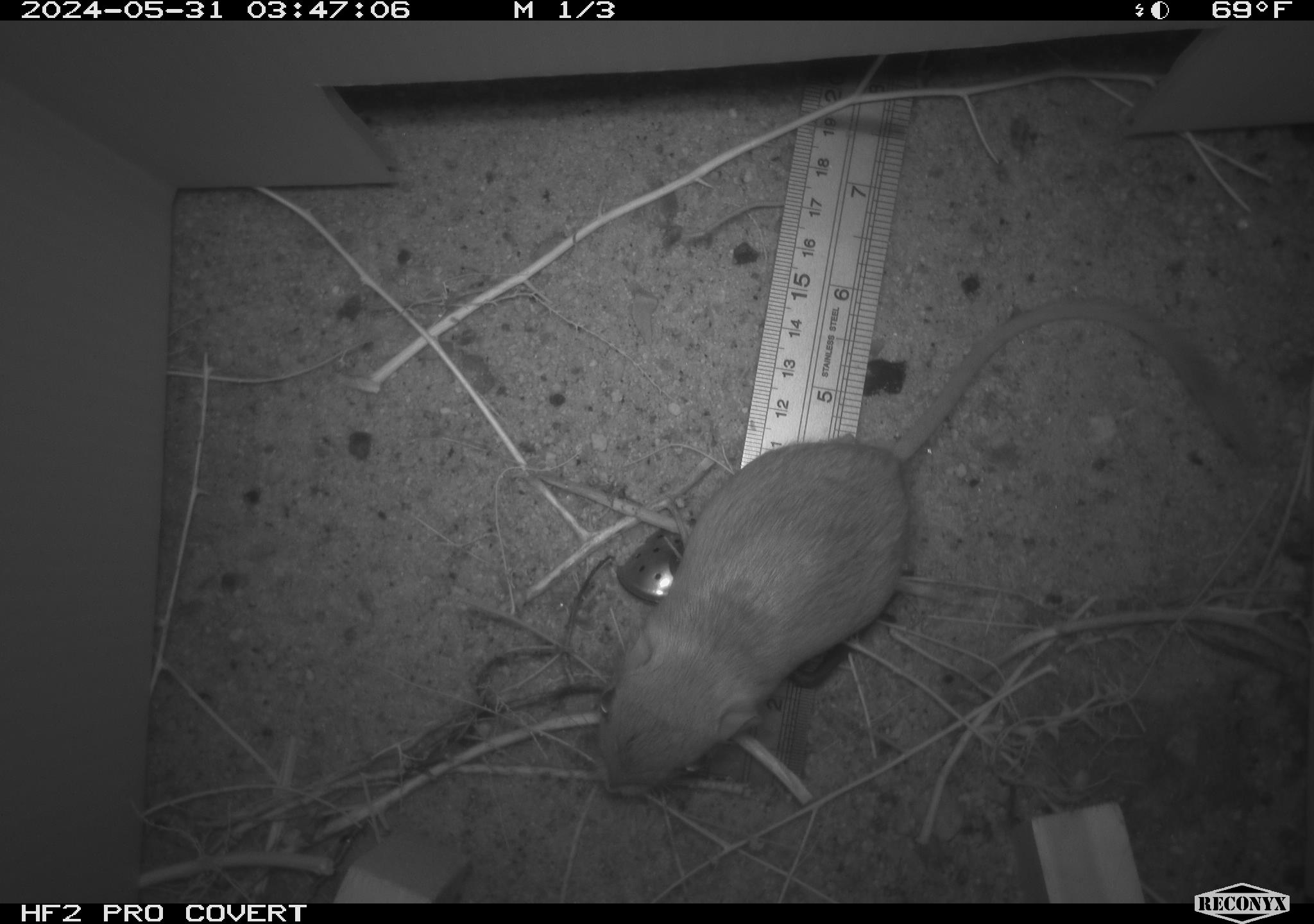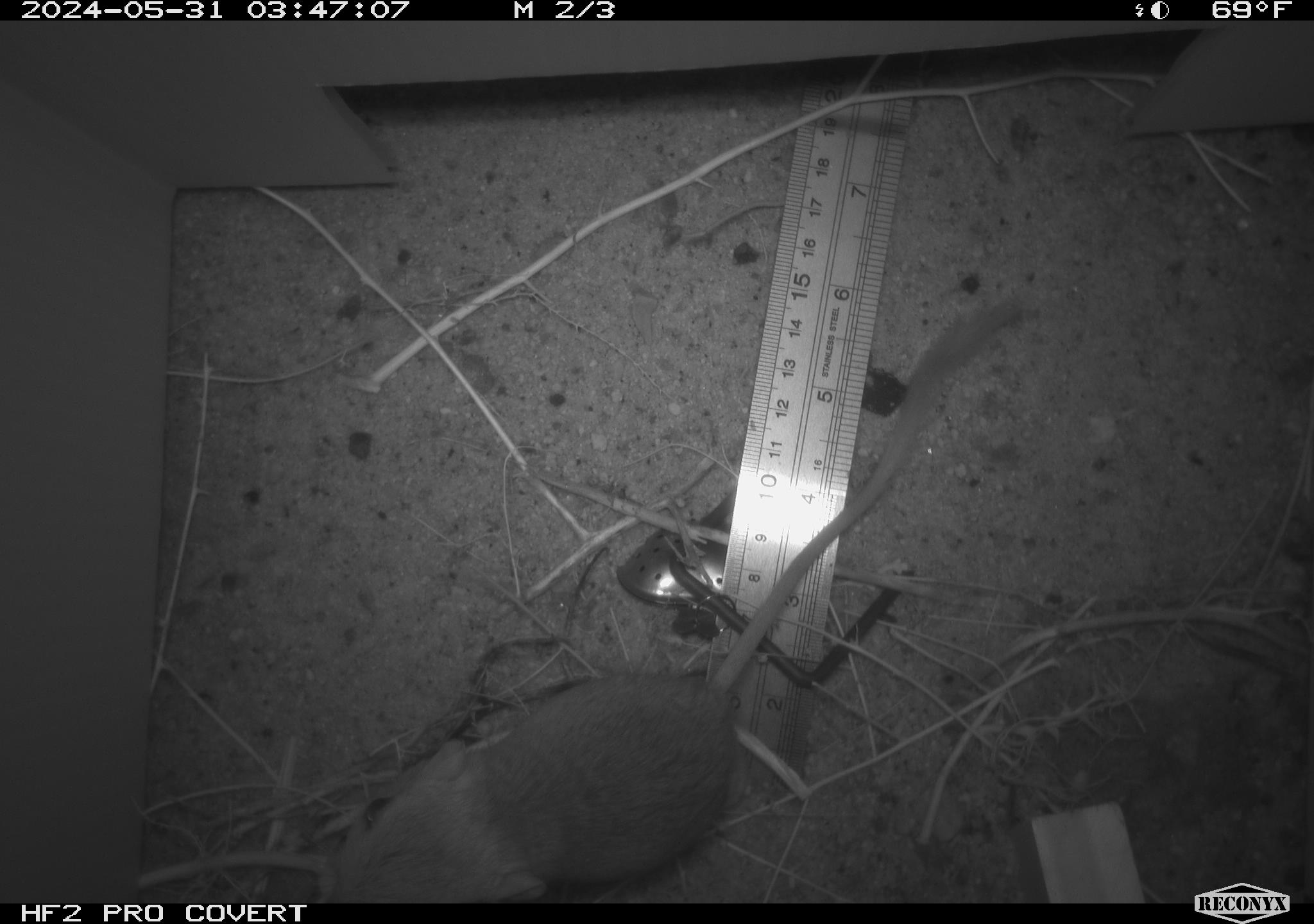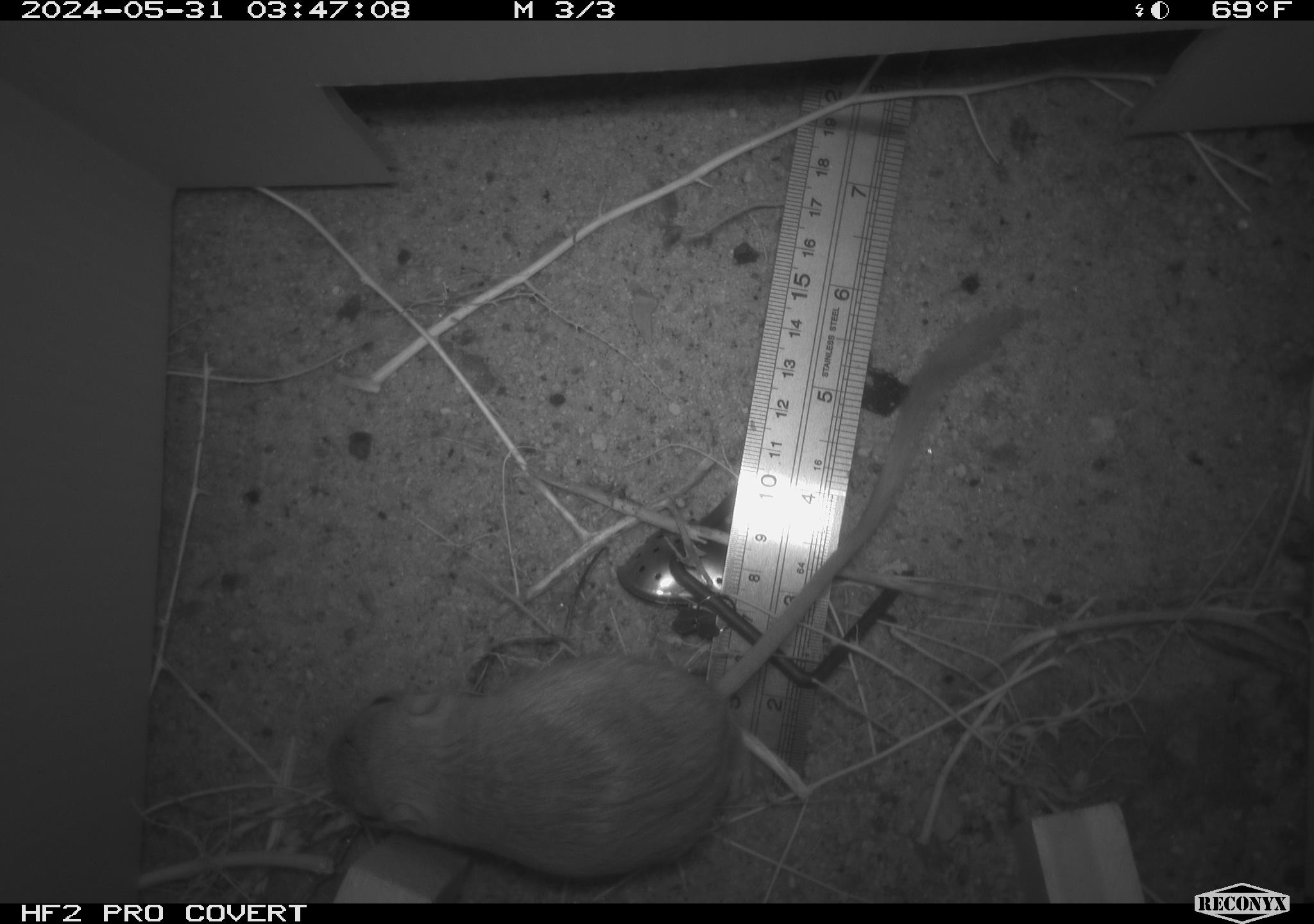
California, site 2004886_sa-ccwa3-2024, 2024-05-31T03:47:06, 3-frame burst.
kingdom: Animalia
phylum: Chordata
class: Mammalia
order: Rodentia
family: Heteromyidae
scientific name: Heteromyidae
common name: kangaroo rats and pocket mice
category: heteromyidae family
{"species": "heteromyidae family (kangaroo rats and pocket mice) (Heteromyidae)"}